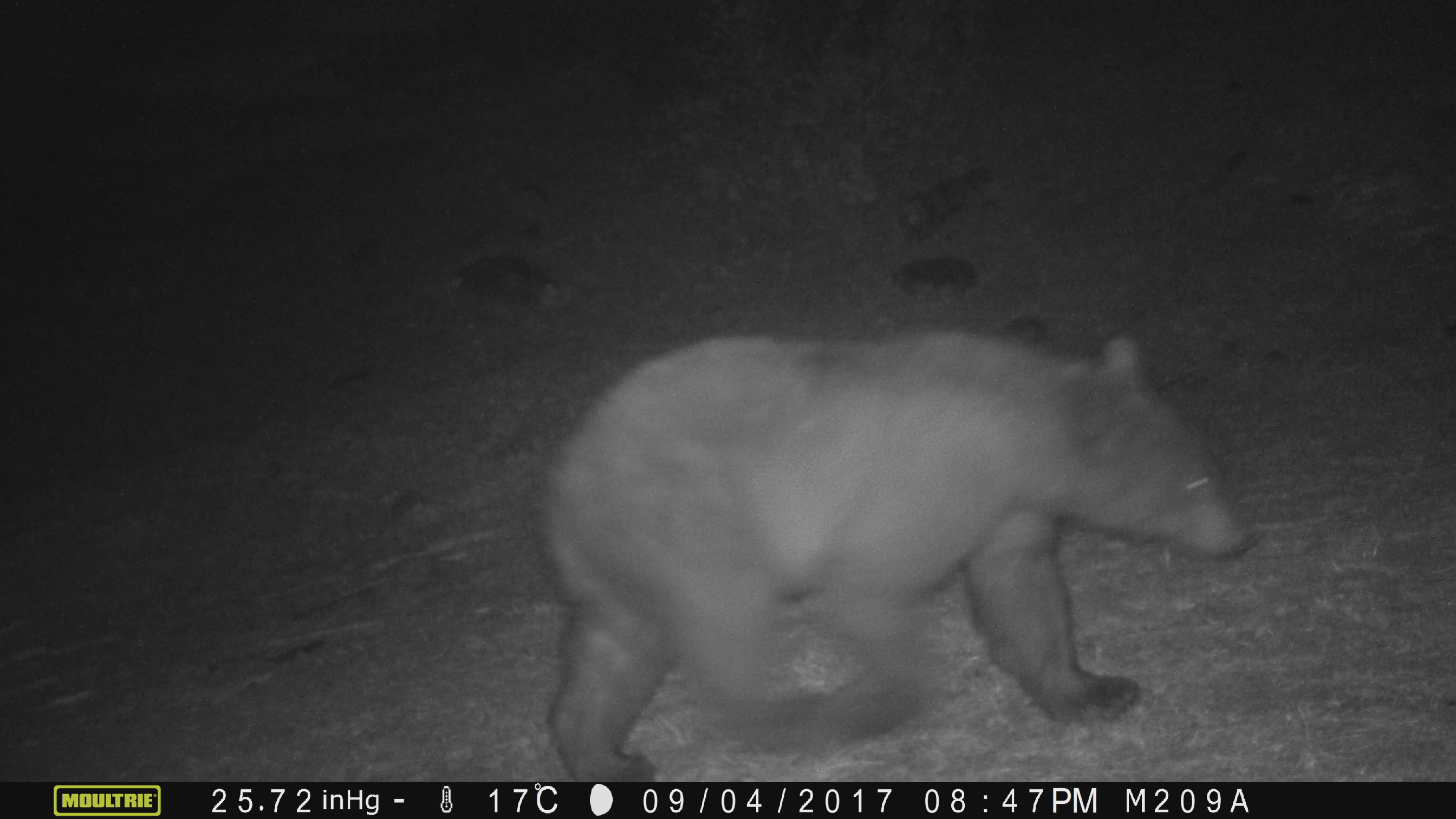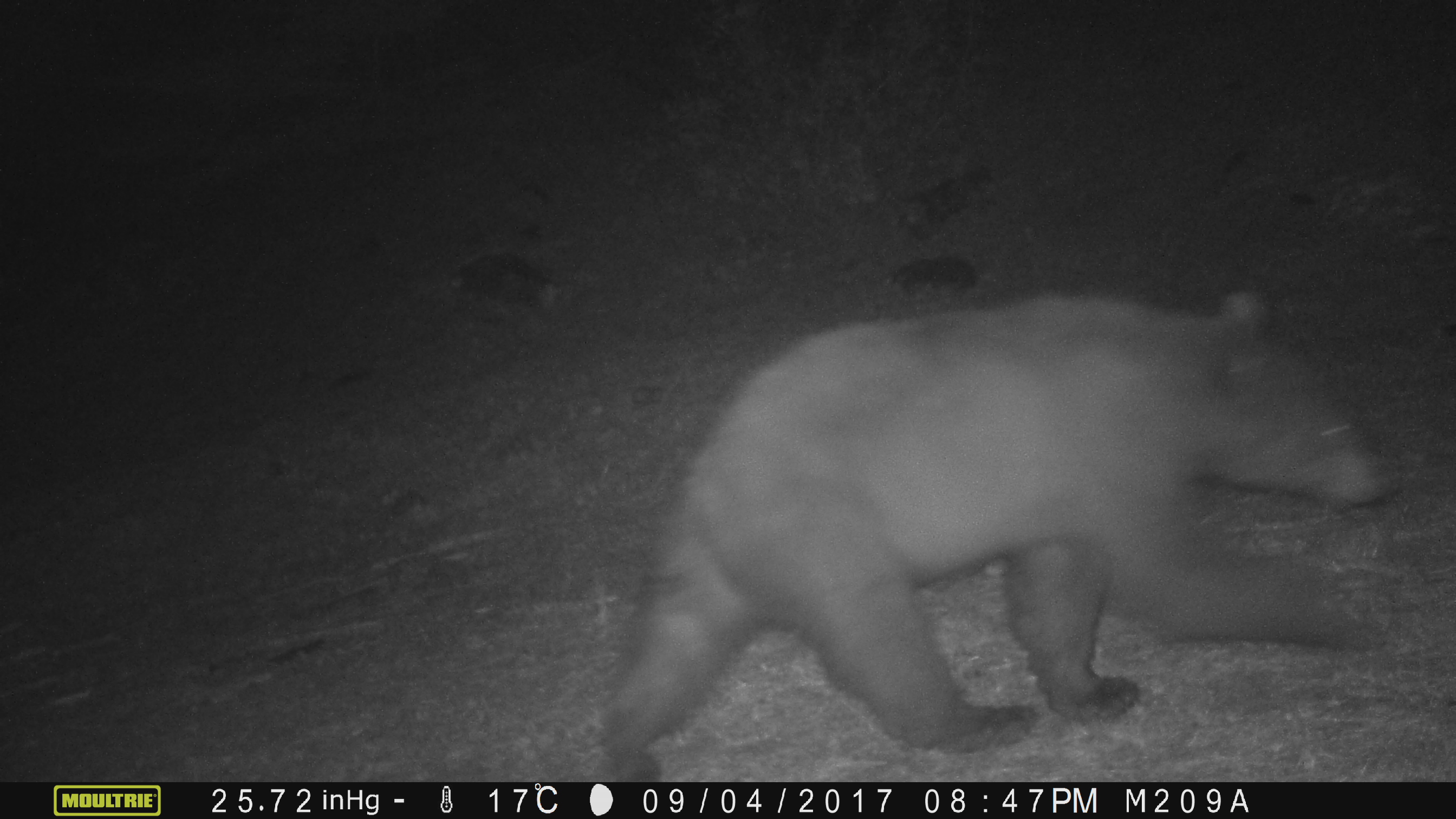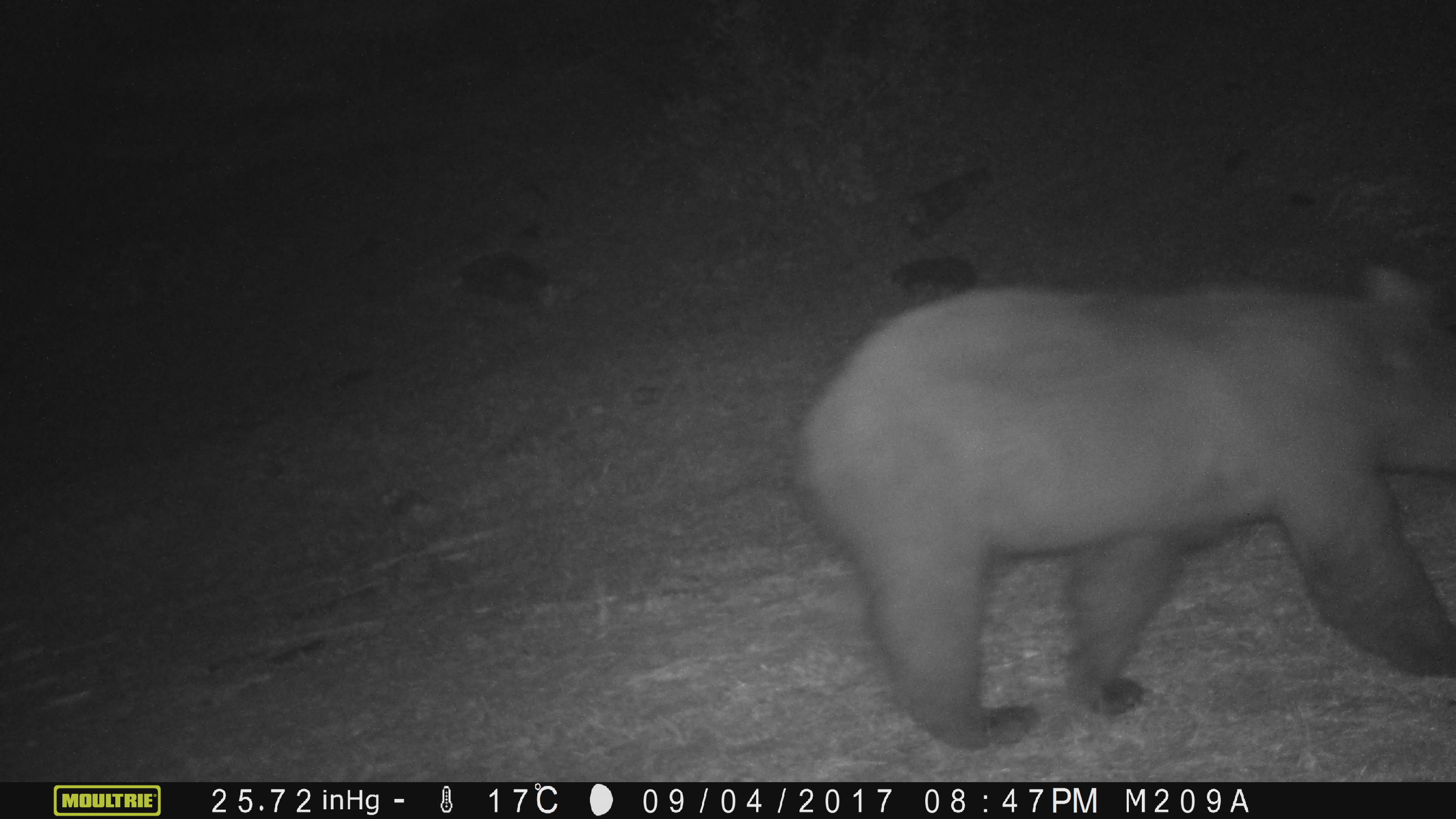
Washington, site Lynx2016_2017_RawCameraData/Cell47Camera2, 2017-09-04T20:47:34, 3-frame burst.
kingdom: Animalia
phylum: Chordata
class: Mammalia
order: Carnivora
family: Ursidae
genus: Ursus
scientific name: Ursus americanus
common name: american black bear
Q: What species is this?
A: Ursus americanus (american black bear).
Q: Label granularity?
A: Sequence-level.